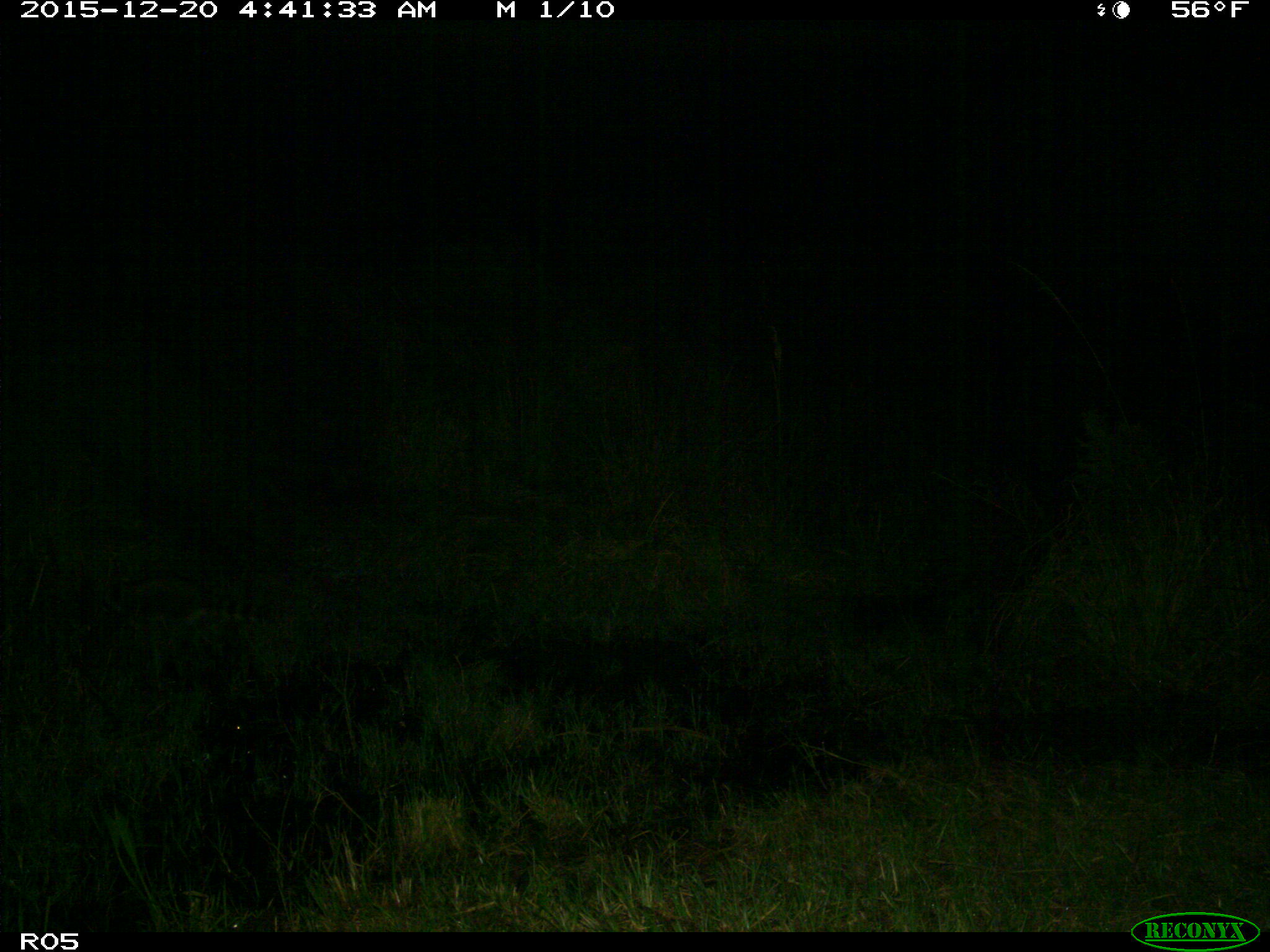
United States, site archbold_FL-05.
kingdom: Animalia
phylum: Chordata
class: Mammalia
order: Carnivora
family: Procyonidae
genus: Procyon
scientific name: Procyon lotor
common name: common raccoon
Procyon lotor (common raccoon).